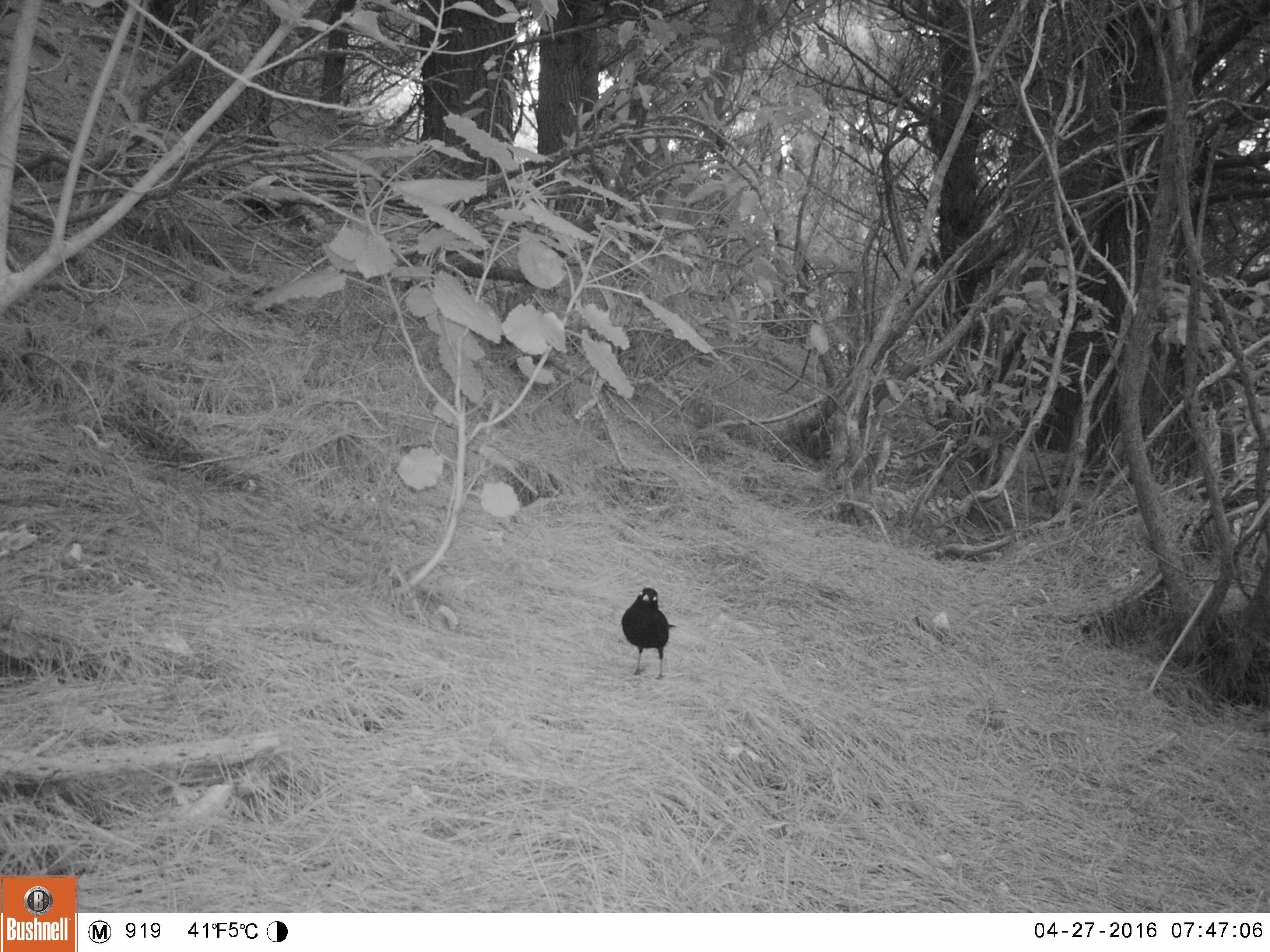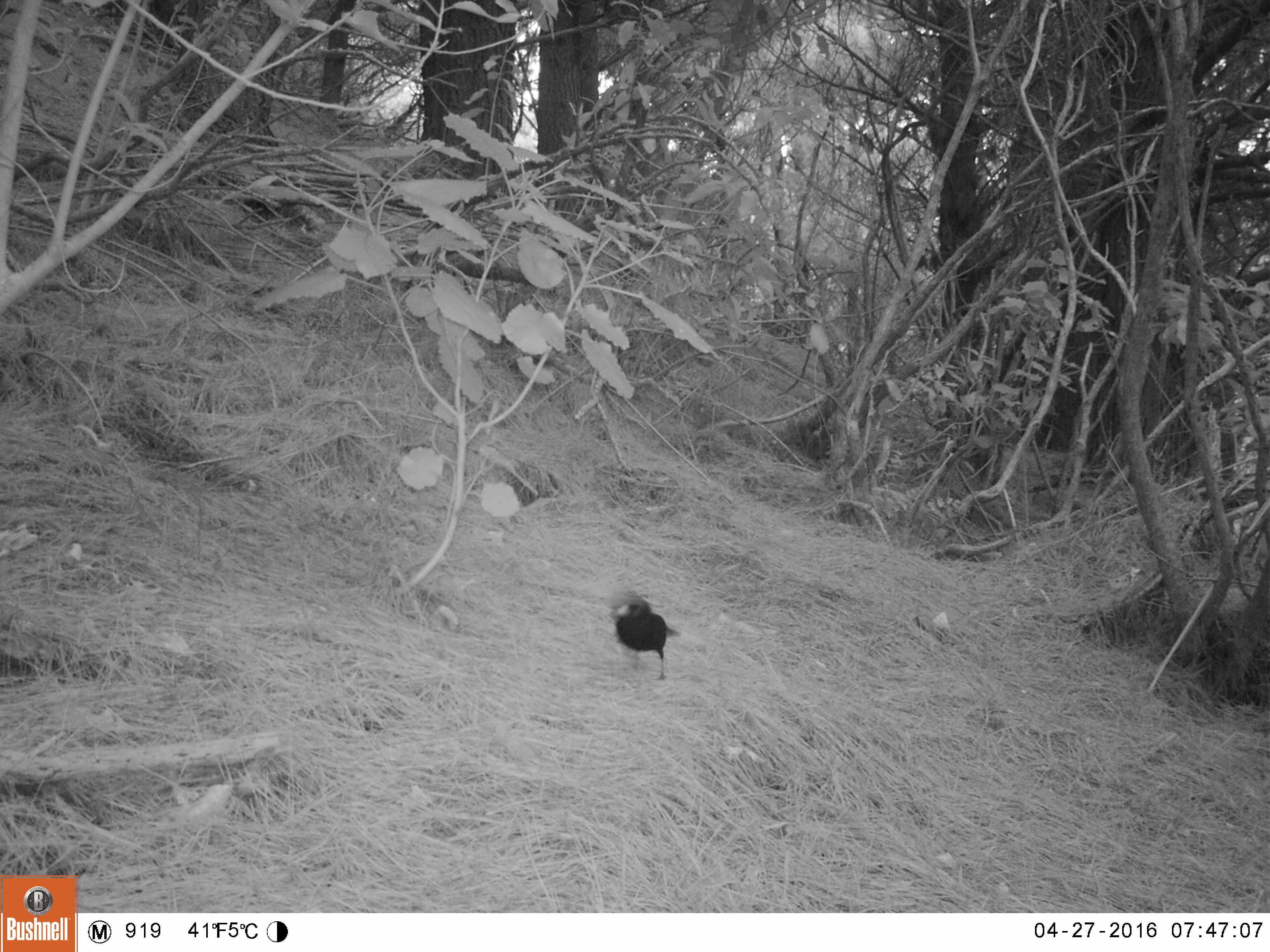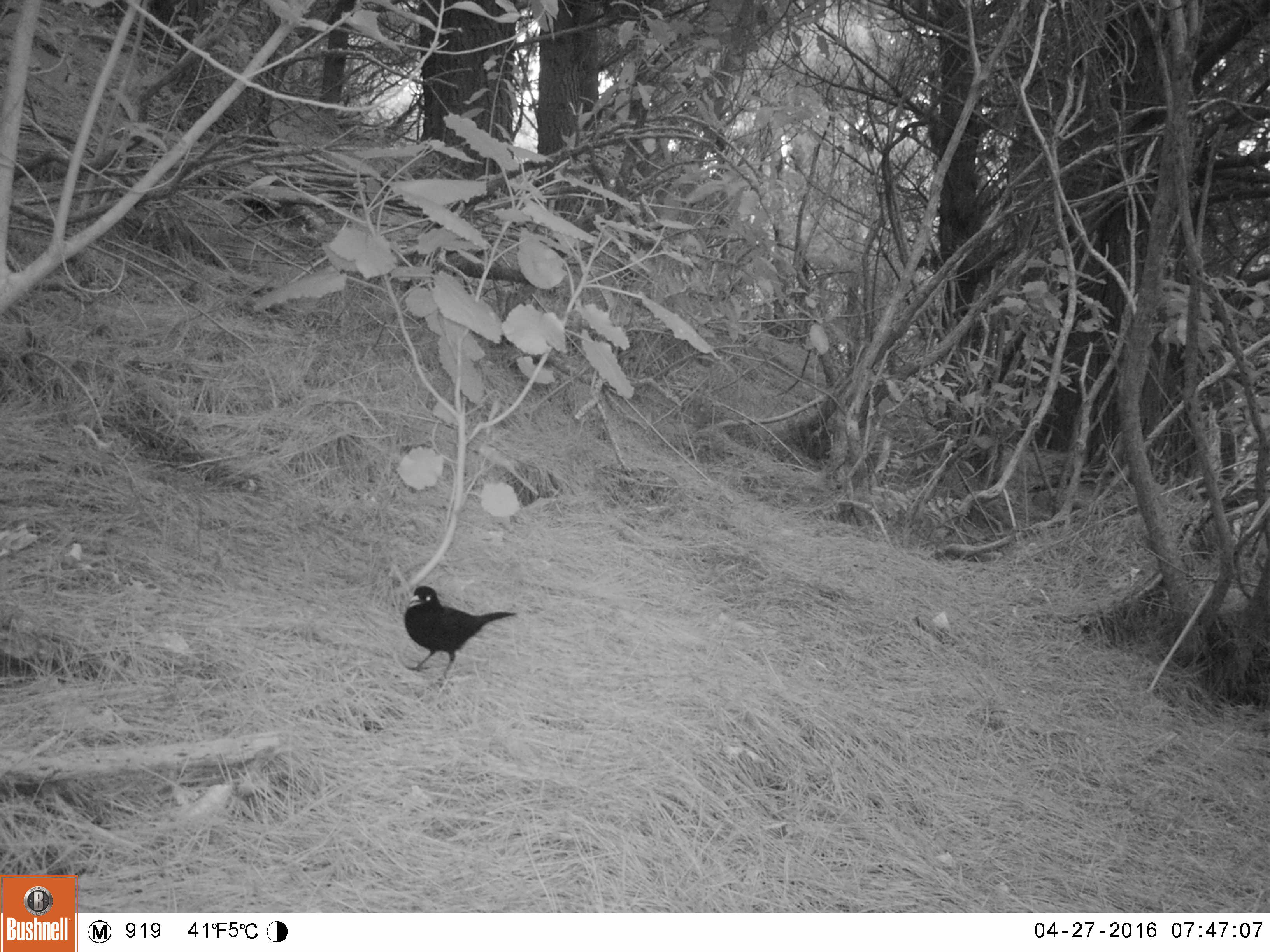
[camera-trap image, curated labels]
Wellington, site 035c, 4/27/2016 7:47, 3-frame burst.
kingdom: Animalia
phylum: Chordata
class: Aves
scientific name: Aves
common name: bird